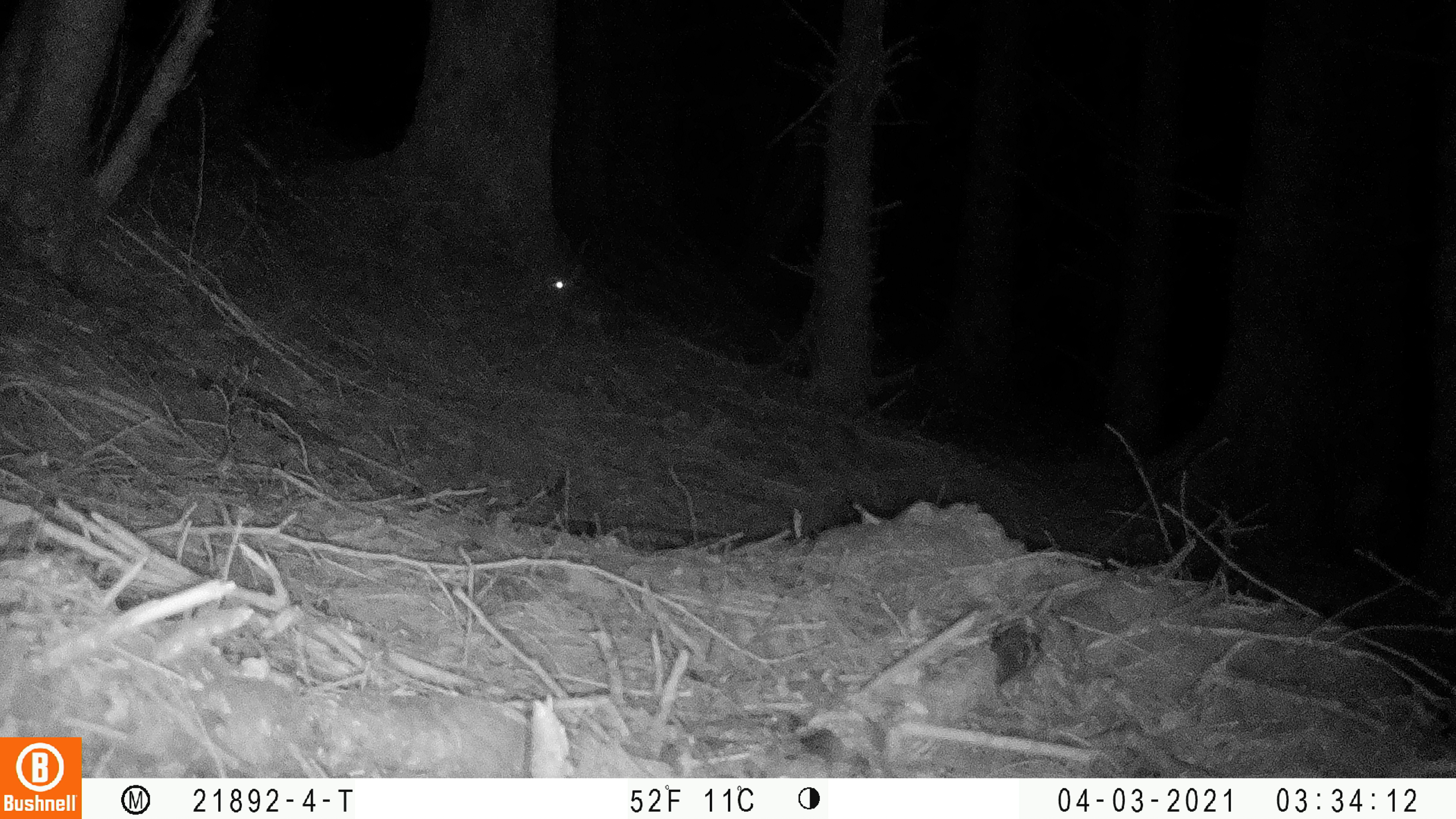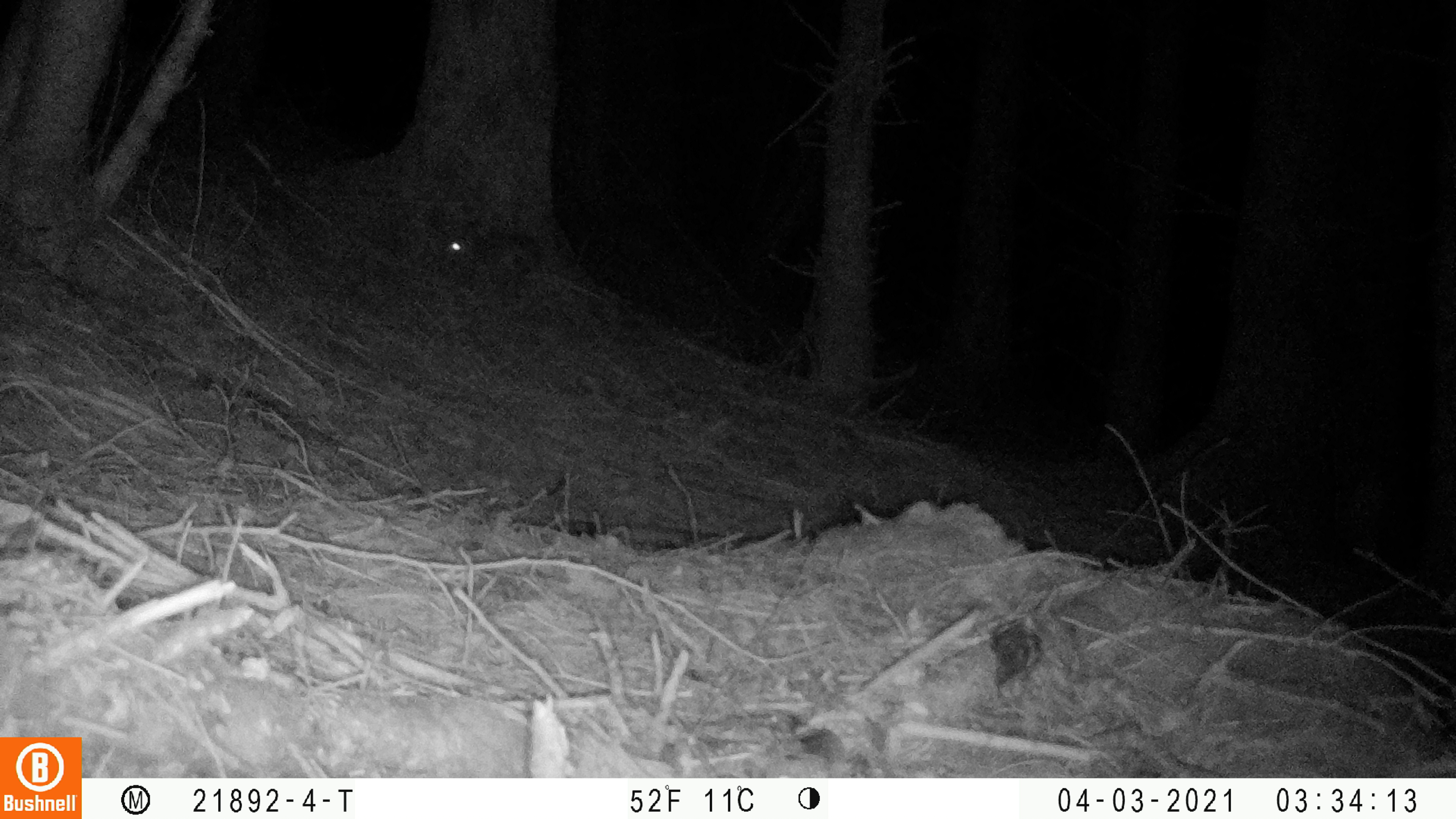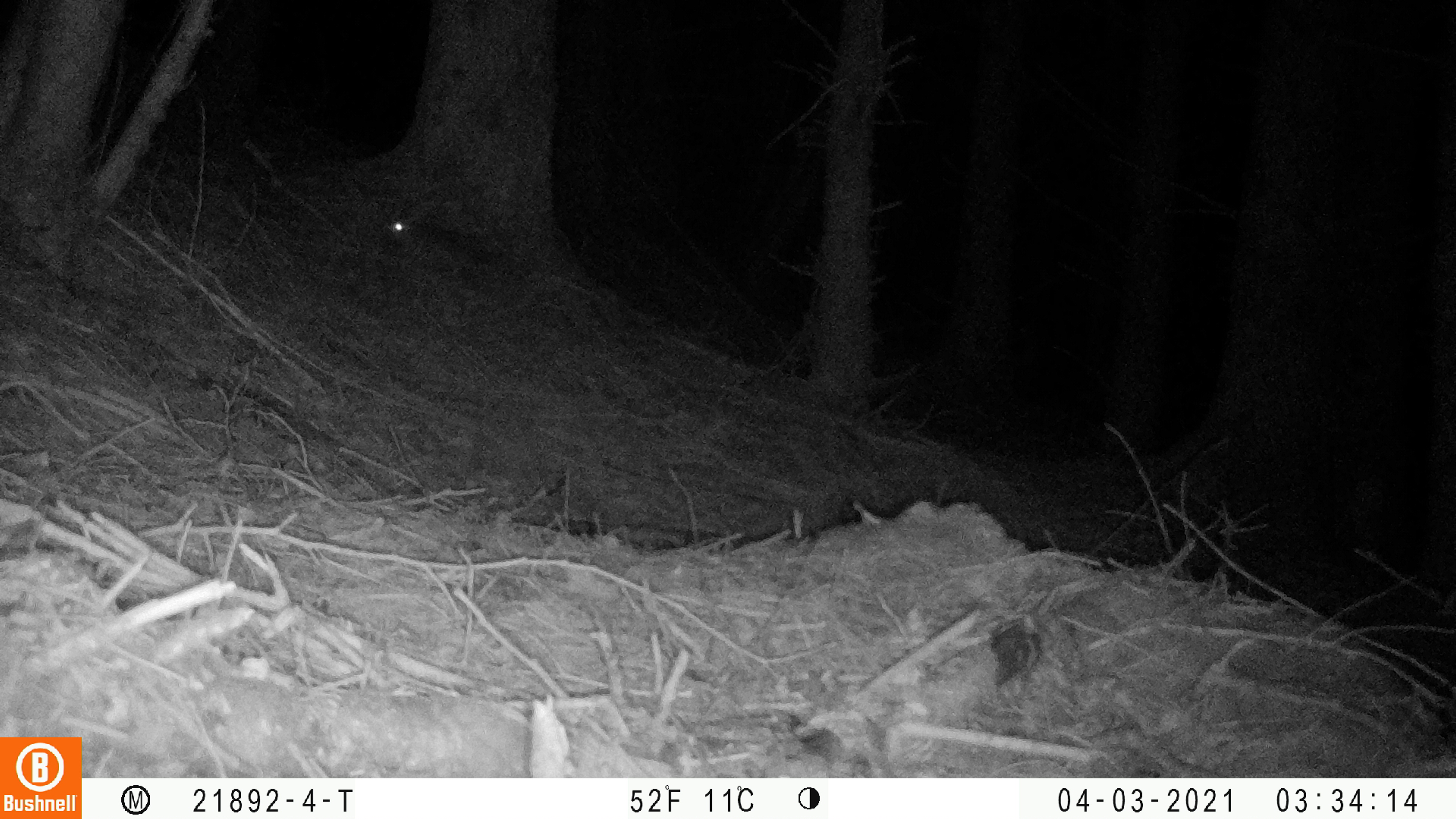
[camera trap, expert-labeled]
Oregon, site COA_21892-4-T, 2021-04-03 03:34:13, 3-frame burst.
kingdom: Animalia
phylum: Chordata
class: Mammalia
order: Lagomorpha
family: Leporidae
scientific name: Leporidae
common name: hares and rabbits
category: leporidae family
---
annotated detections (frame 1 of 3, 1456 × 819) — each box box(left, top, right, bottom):
leporidae family: box(531, 258, 642, 346)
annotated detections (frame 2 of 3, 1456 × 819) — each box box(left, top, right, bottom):
leporidae family: box(432, 212, 567, 296)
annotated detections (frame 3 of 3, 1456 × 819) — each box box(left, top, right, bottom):
leporidae family: box(371, 186, 502, 295)